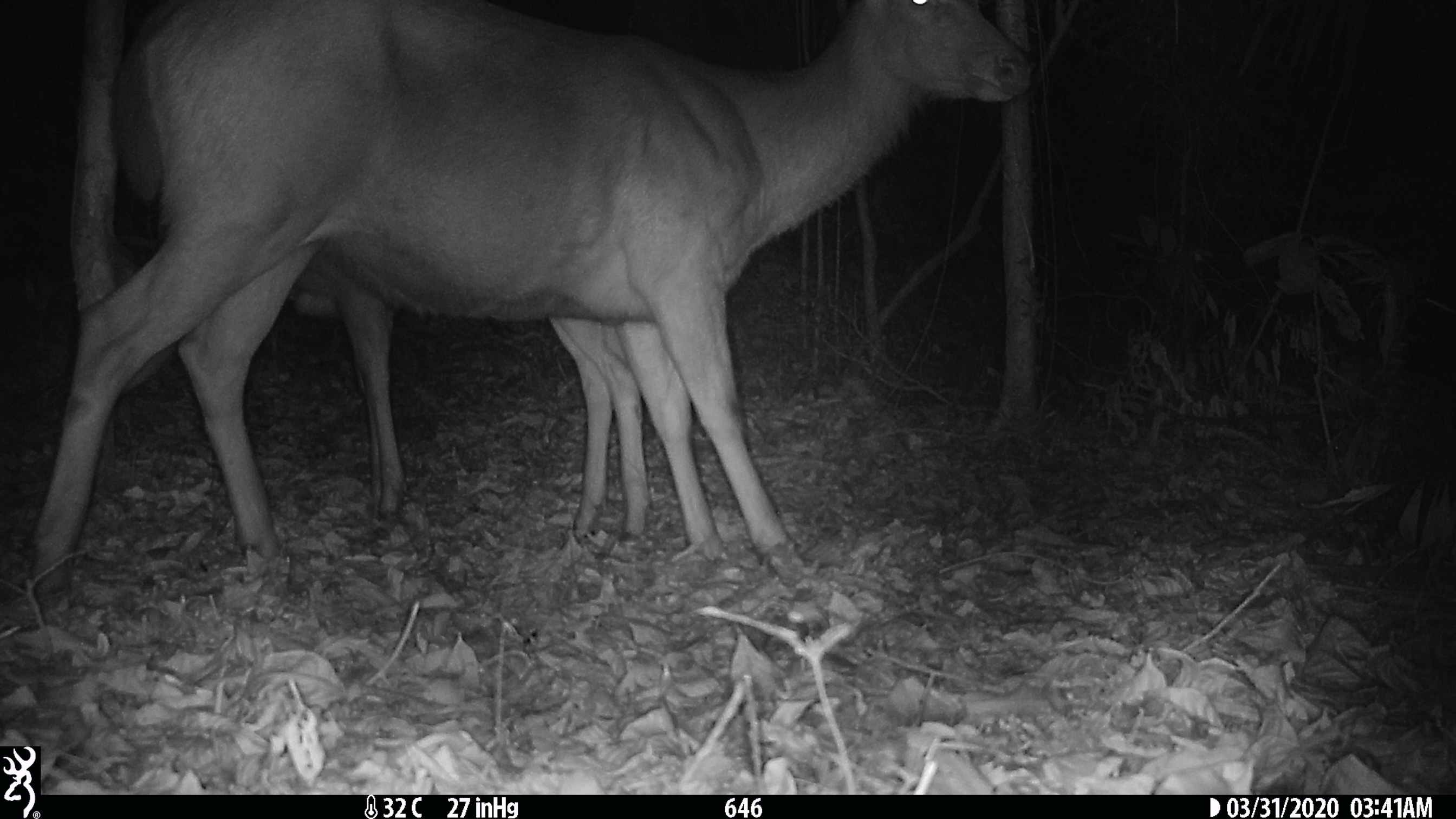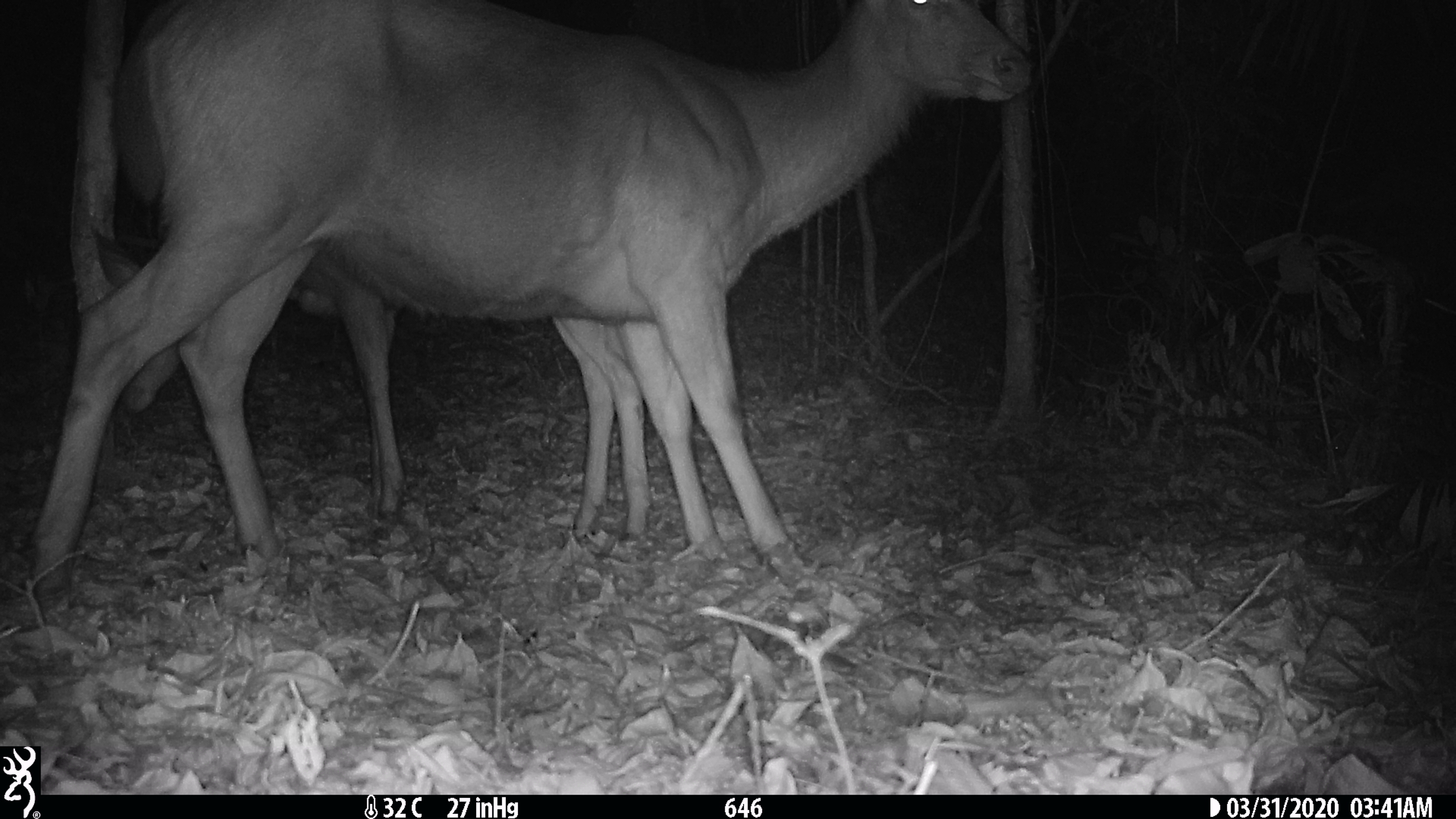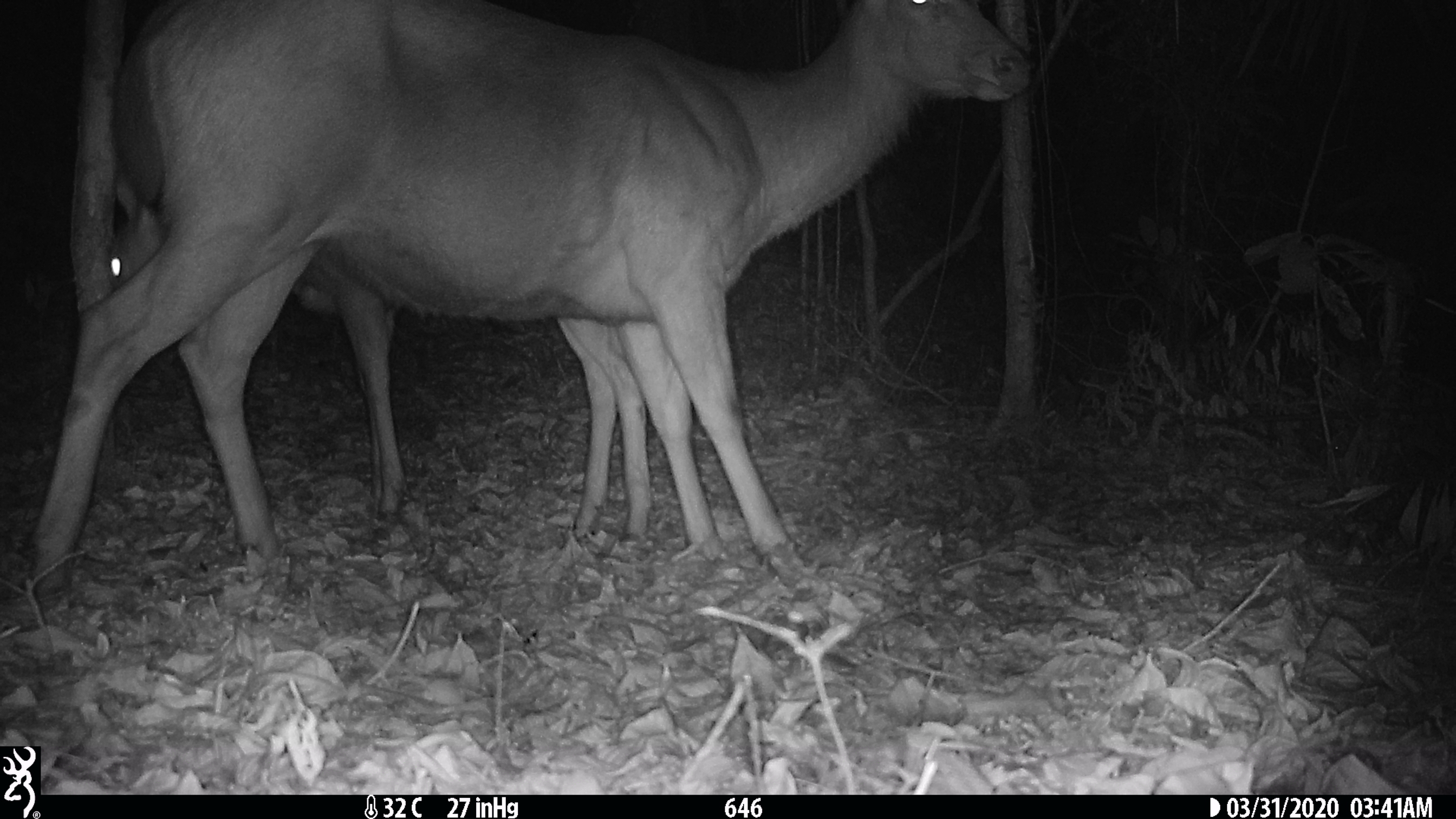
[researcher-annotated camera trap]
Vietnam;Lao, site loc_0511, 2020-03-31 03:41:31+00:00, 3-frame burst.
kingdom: Animalia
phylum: Chordata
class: Mammalia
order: Artiodactyla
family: Cervidae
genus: Rusa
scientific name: Rusa unicolor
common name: sambar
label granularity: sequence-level